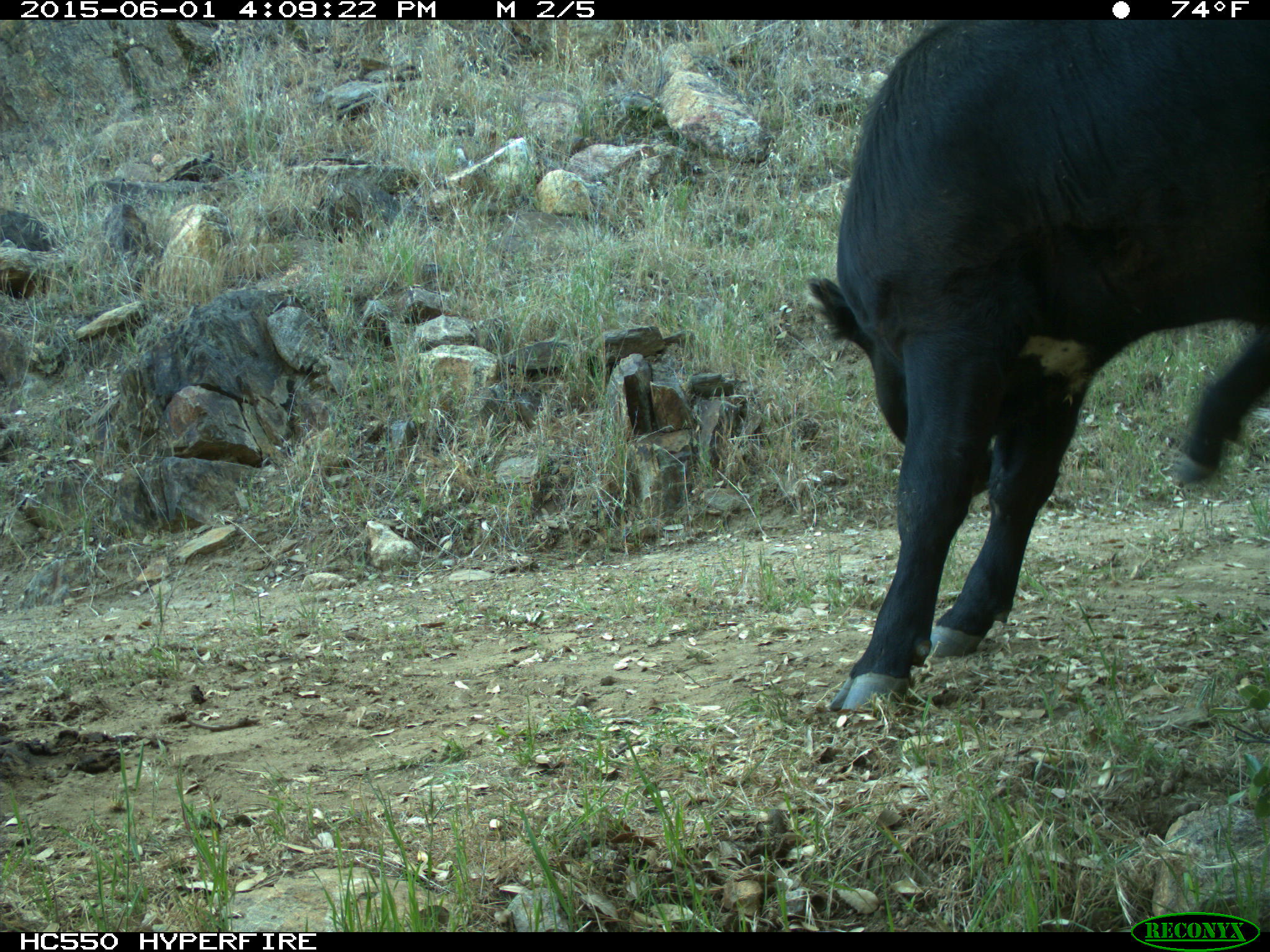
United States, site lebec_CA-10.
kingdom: Animalia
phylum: Chordata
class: Mammalia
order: Artiodactyla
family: Bovidae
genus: Bos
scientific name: Bos taurus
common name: domestic cow